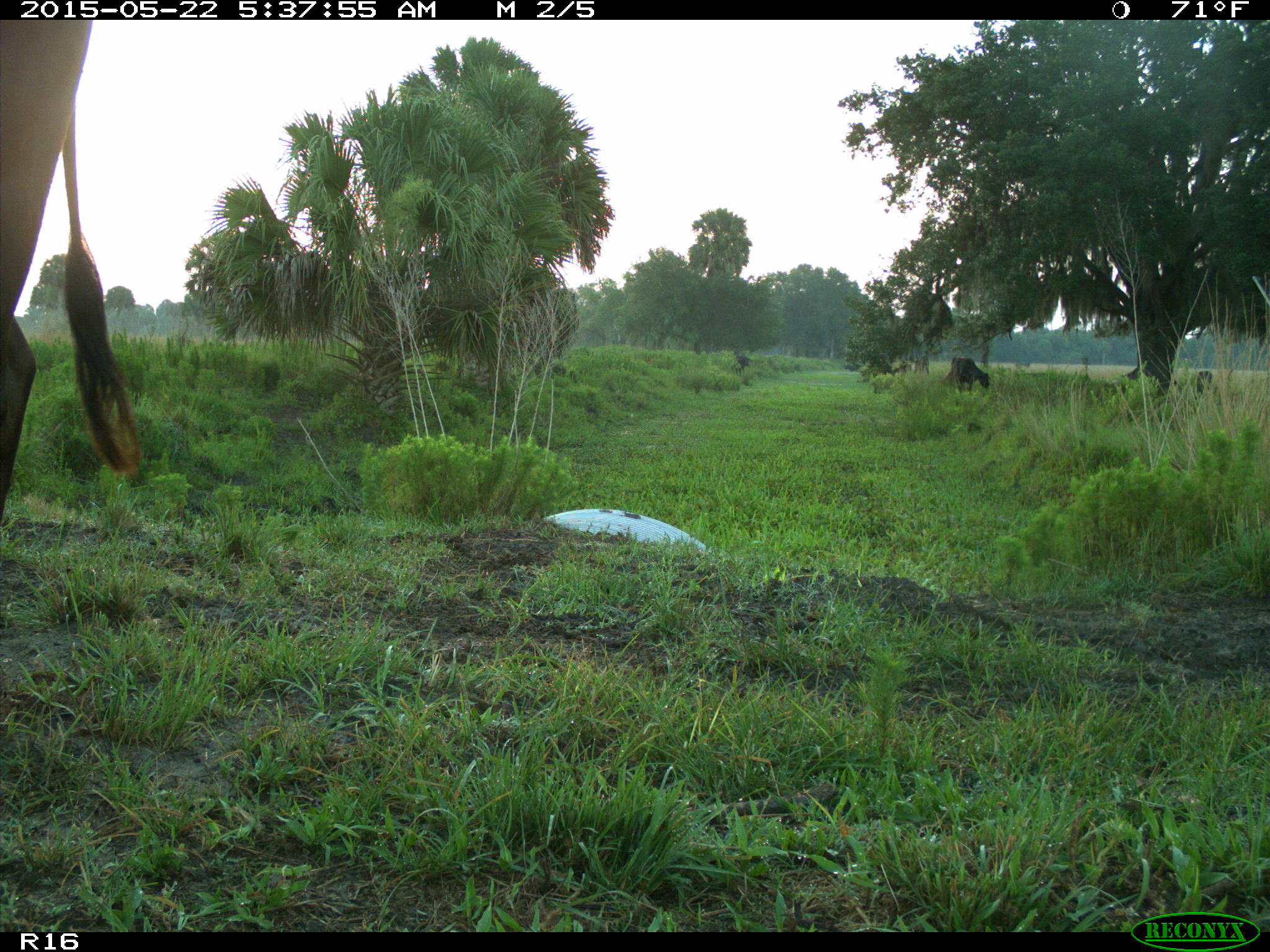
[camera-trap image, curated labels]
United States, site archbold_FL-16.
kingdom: Animalia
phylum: Chordata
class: Mammalia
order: Artiodactyla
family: Bovidae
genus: Bos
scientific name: Bos taurus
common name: domestic cow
Bos taurus (domestic cow).